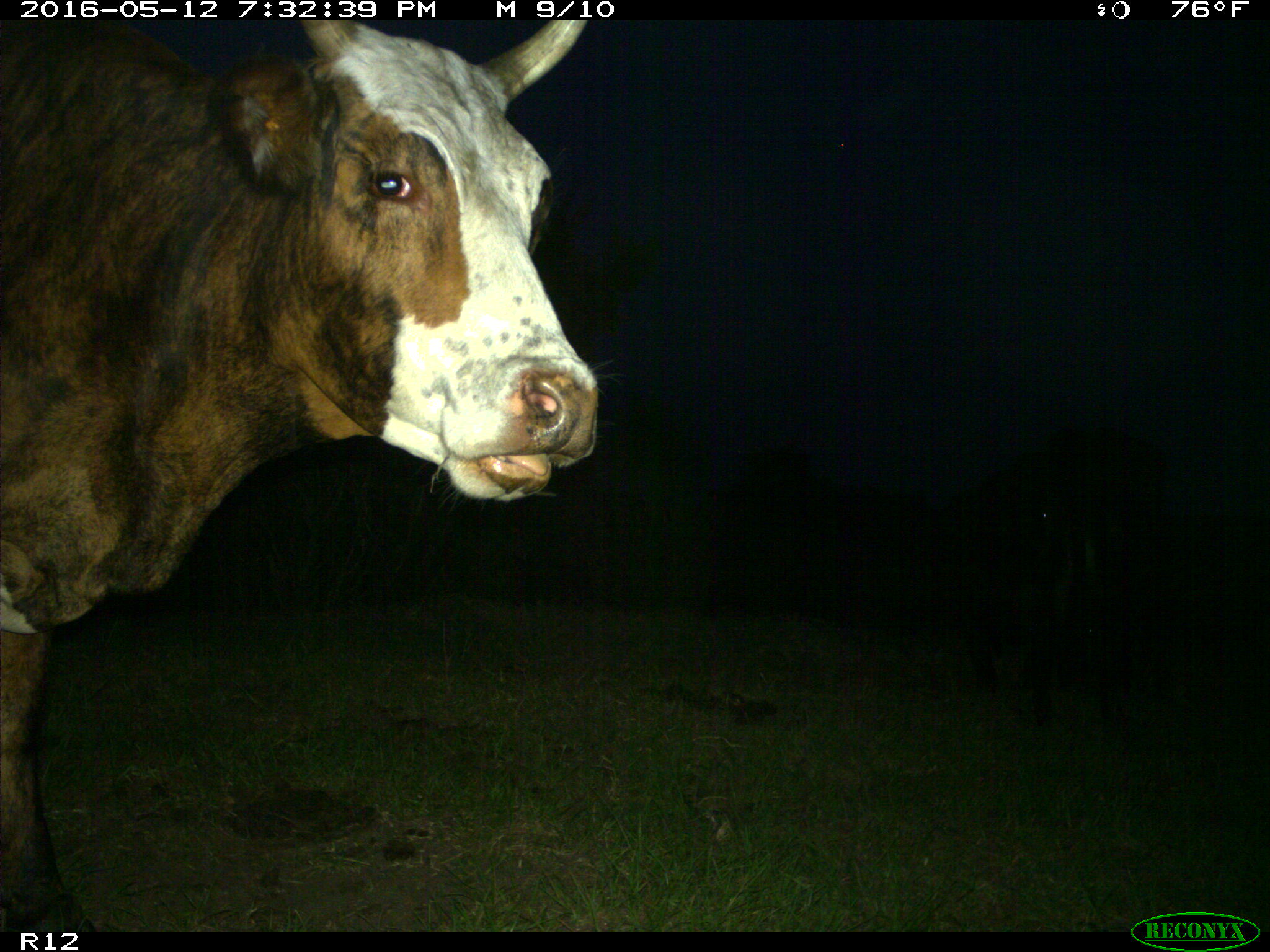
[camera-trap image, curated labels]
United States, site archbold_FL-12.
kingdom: Animalia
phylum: Chordata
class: Mammalia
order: Artiodactyla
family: Bovidae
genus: Bos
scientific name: Bos taurus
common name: domestic cow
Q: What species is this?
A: Bos taurus (domestic cow).